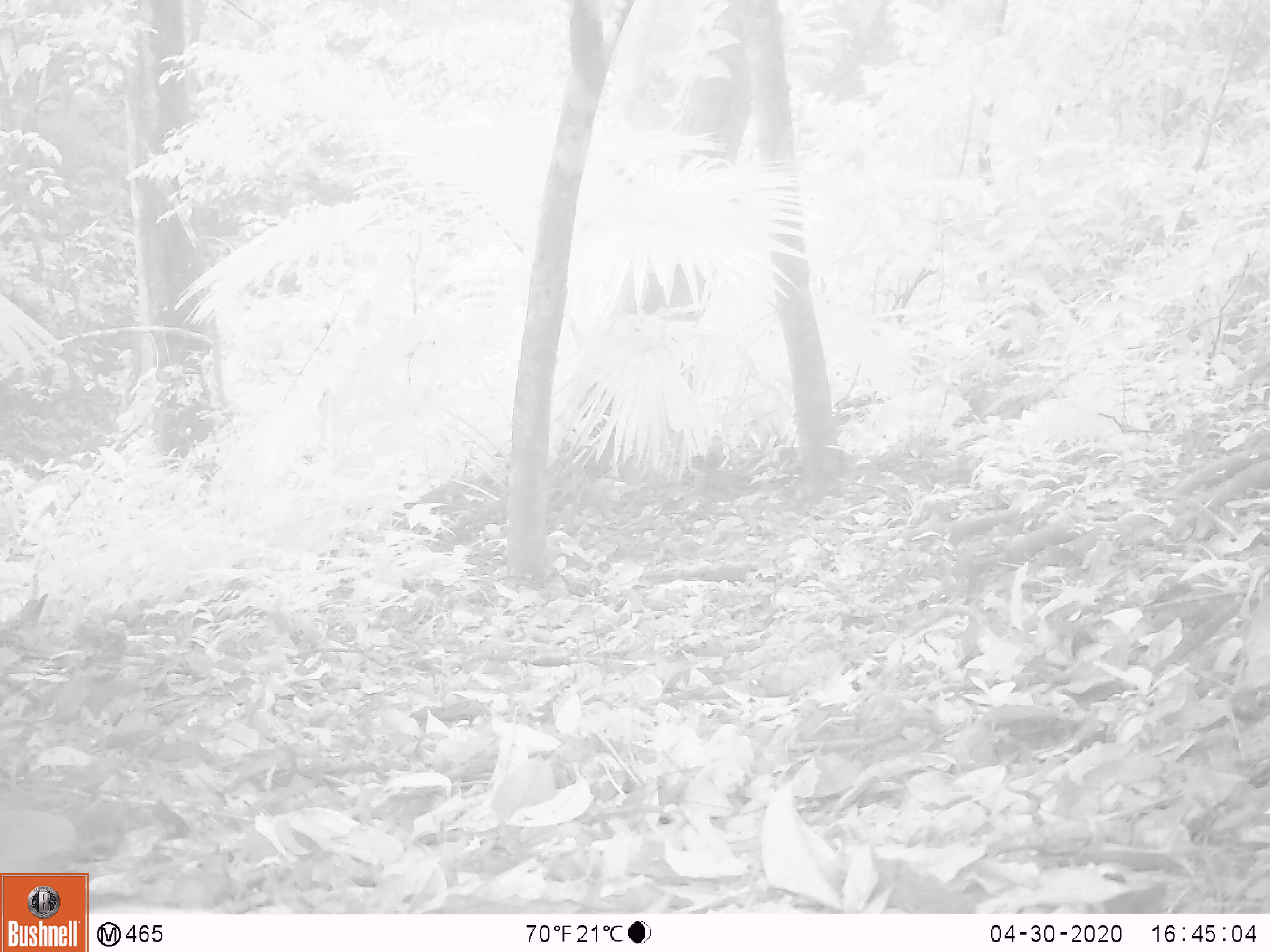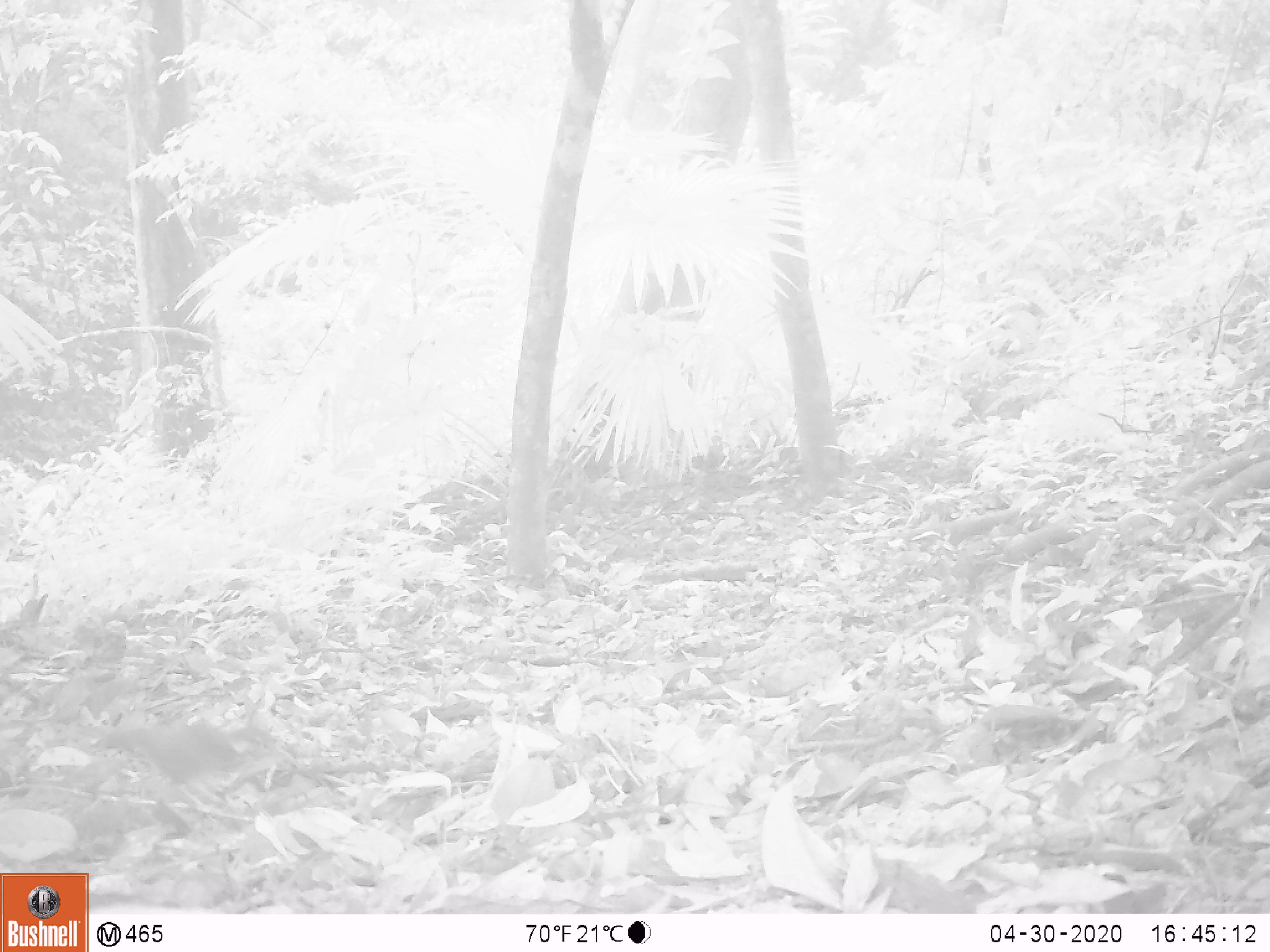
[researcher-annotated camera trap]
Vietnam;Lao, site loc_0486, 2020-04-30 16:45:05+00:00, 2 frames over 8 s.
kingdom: Animalia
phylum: Chordata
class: Aves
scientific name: Aves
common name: bird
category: unidentified bird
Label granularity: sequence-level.